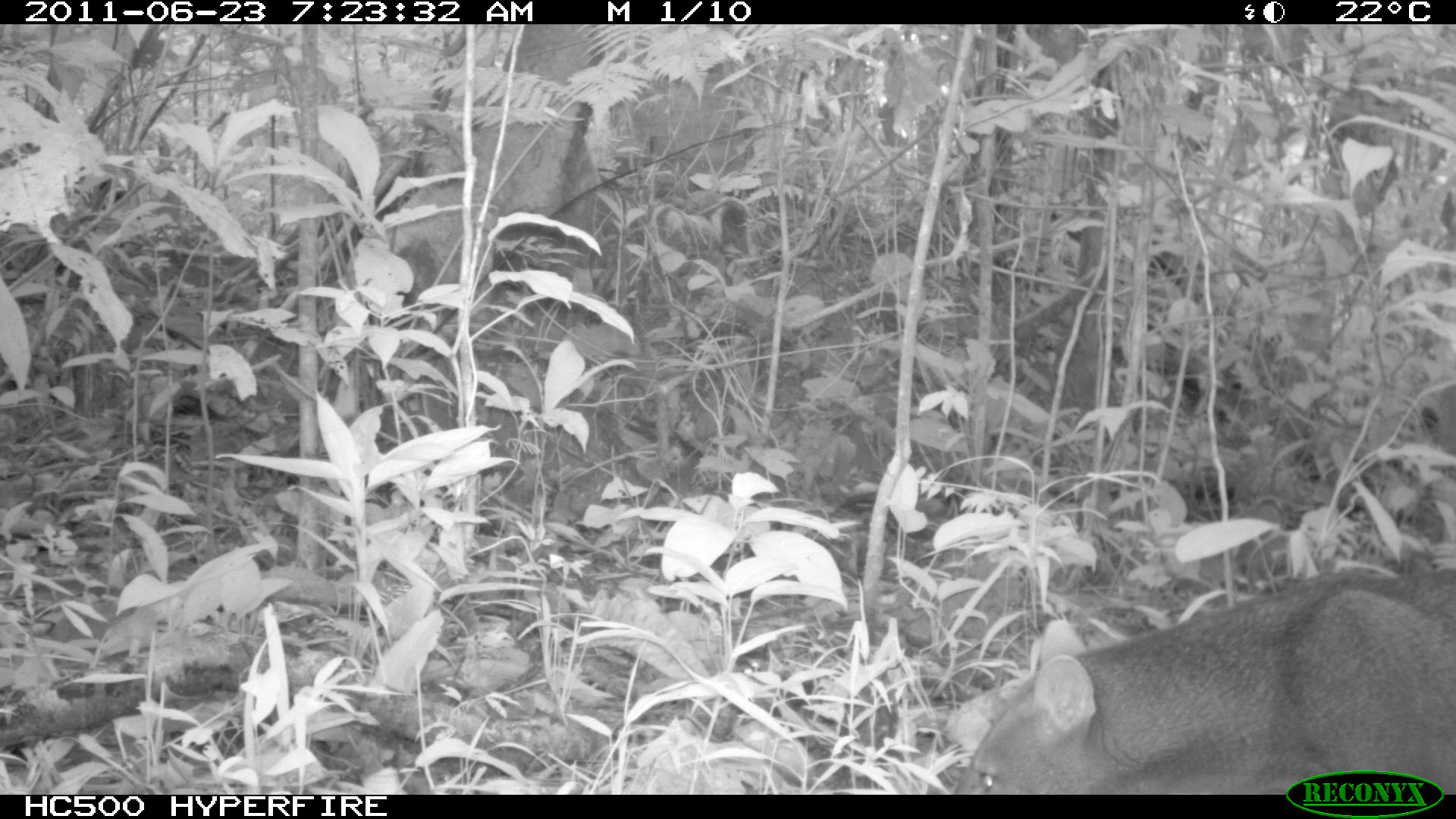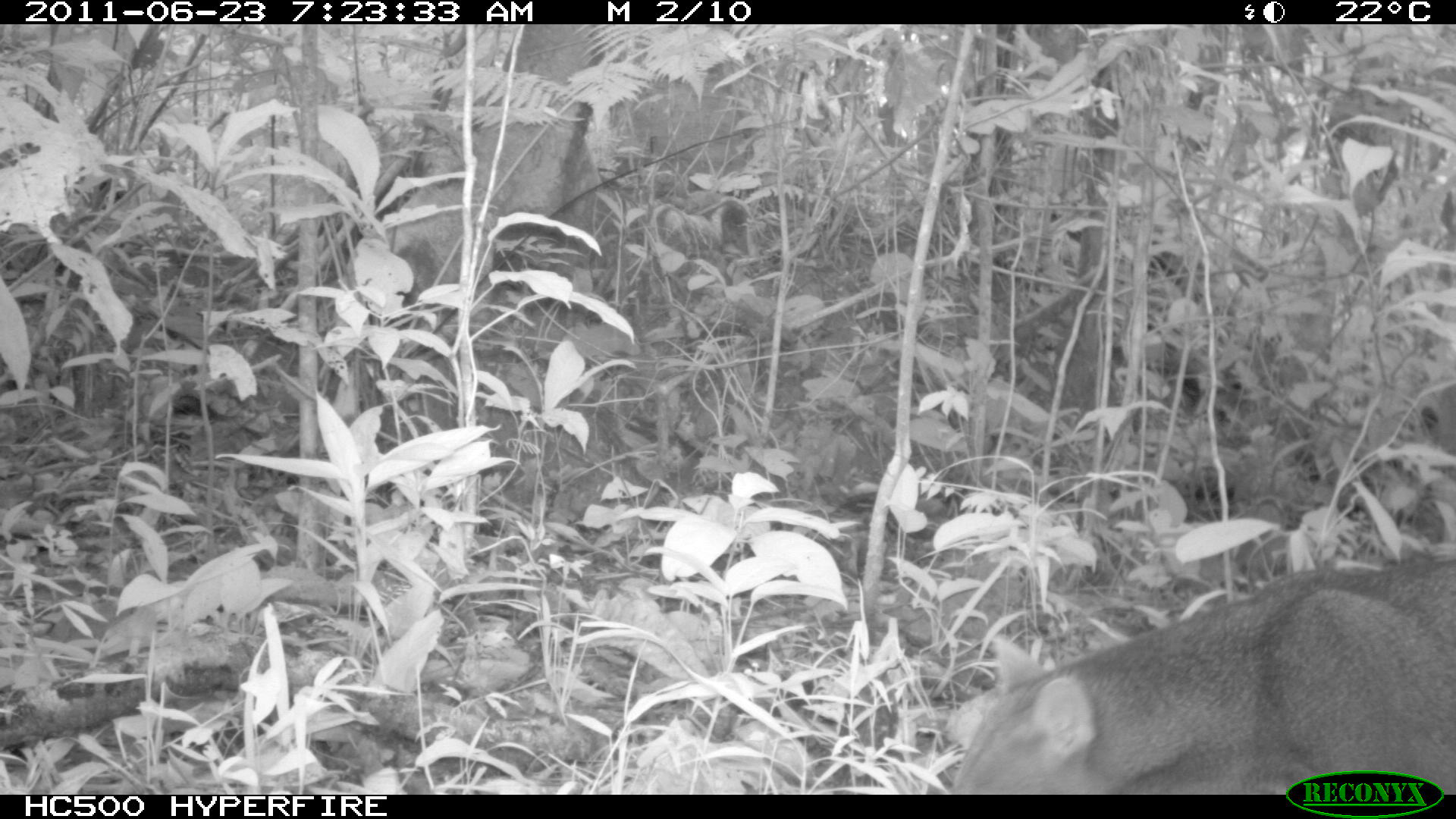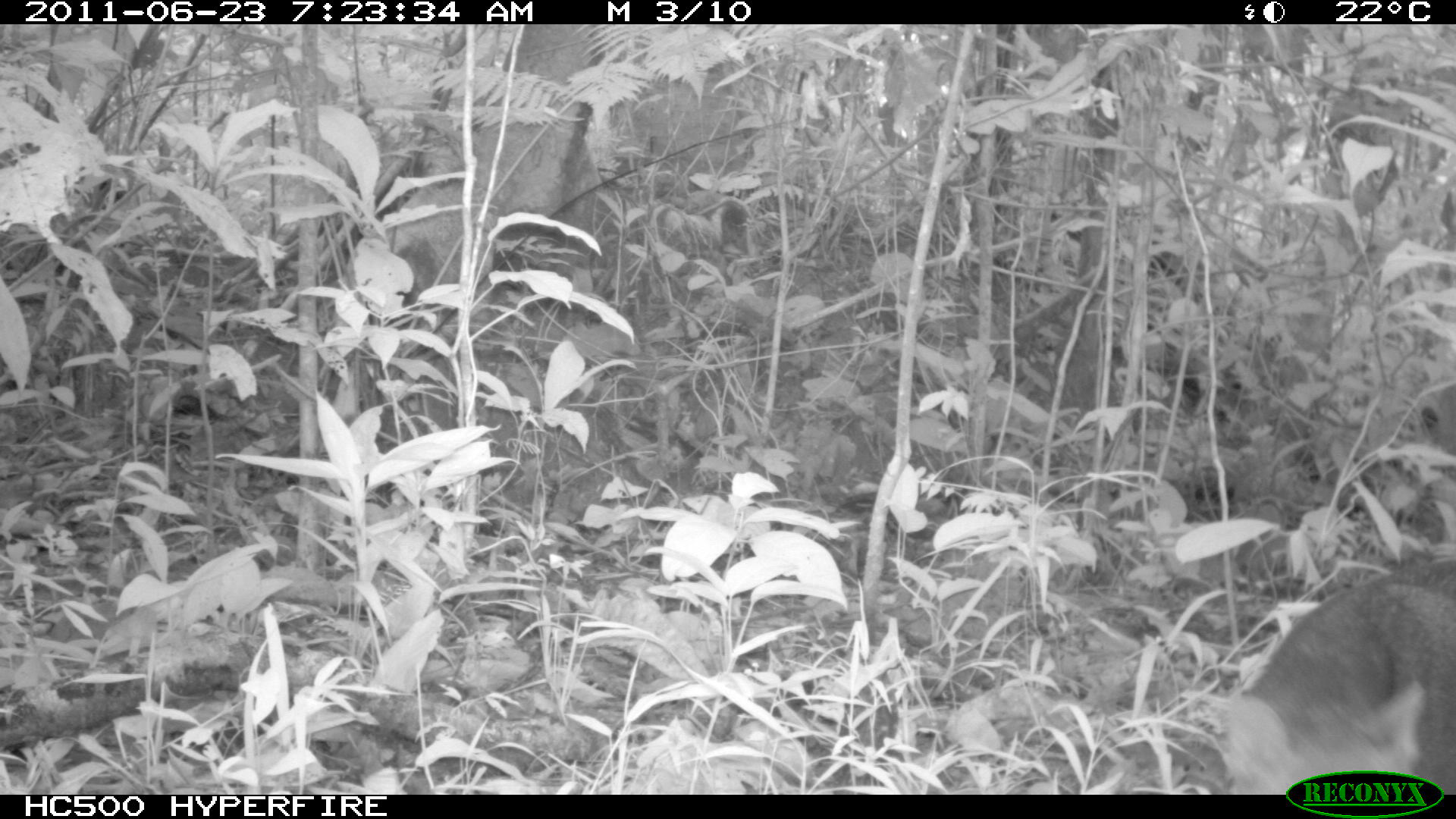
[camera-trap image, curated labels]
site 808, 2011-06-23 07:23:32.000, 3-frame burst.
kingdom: Animalia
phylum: Chordata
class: Mammalia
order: Carnivora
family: Canidae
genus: Atelocynus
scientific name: Atelocynus microtis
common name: short-eared dog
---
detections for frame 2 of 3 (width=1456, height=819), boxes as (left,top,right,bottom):
atelocynus microtis: (949,550,1456,794)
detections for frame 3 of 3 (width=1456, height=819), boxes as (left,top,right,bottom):
atelocynus microtis: (1218,556,1456,792)